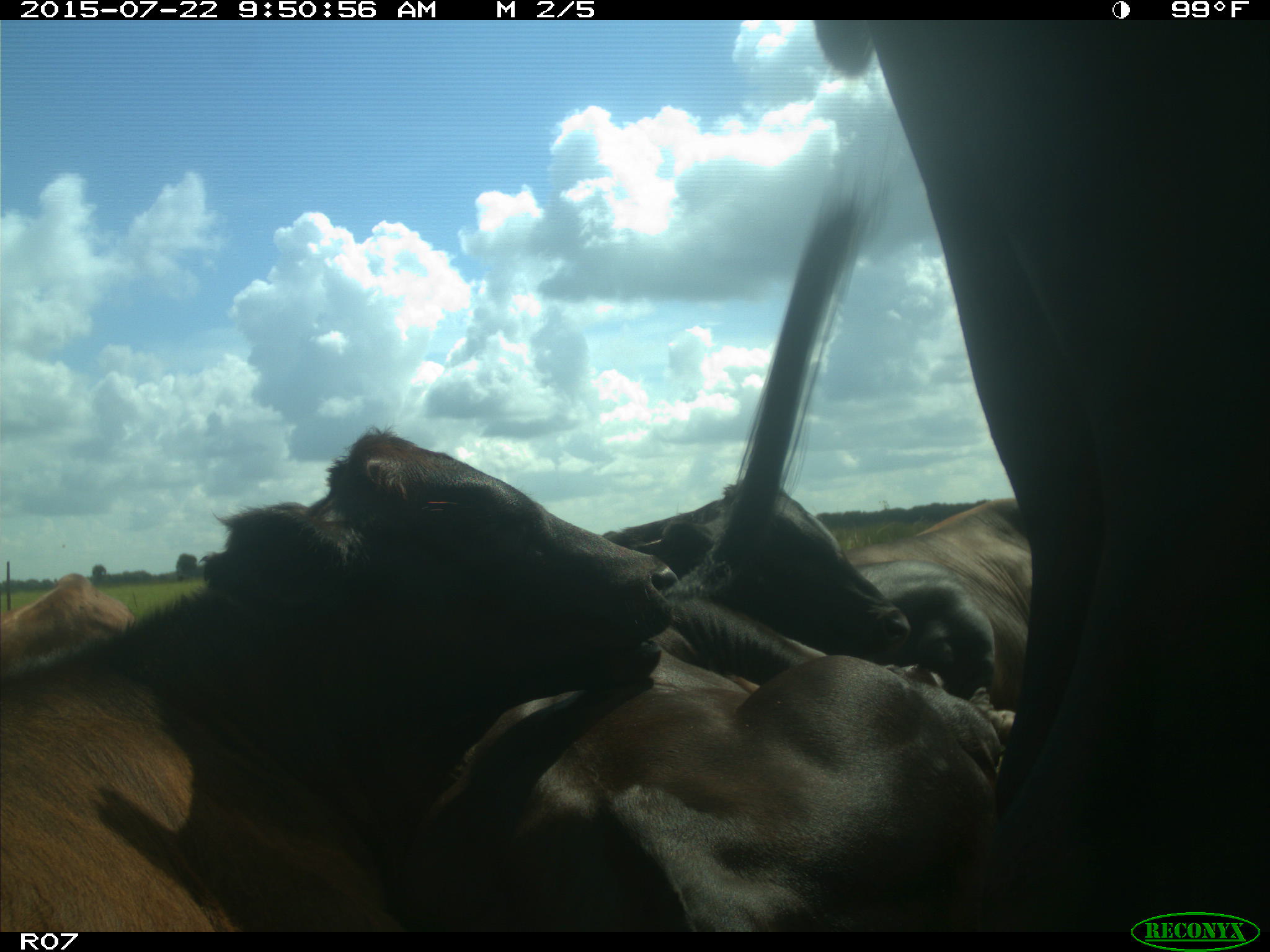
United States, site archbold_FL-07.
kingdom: Animalia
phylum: Chordata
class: Mammalia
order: Carnivora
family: Procyonidae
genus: Procyon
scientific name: Procyon lotor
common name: common raccoon